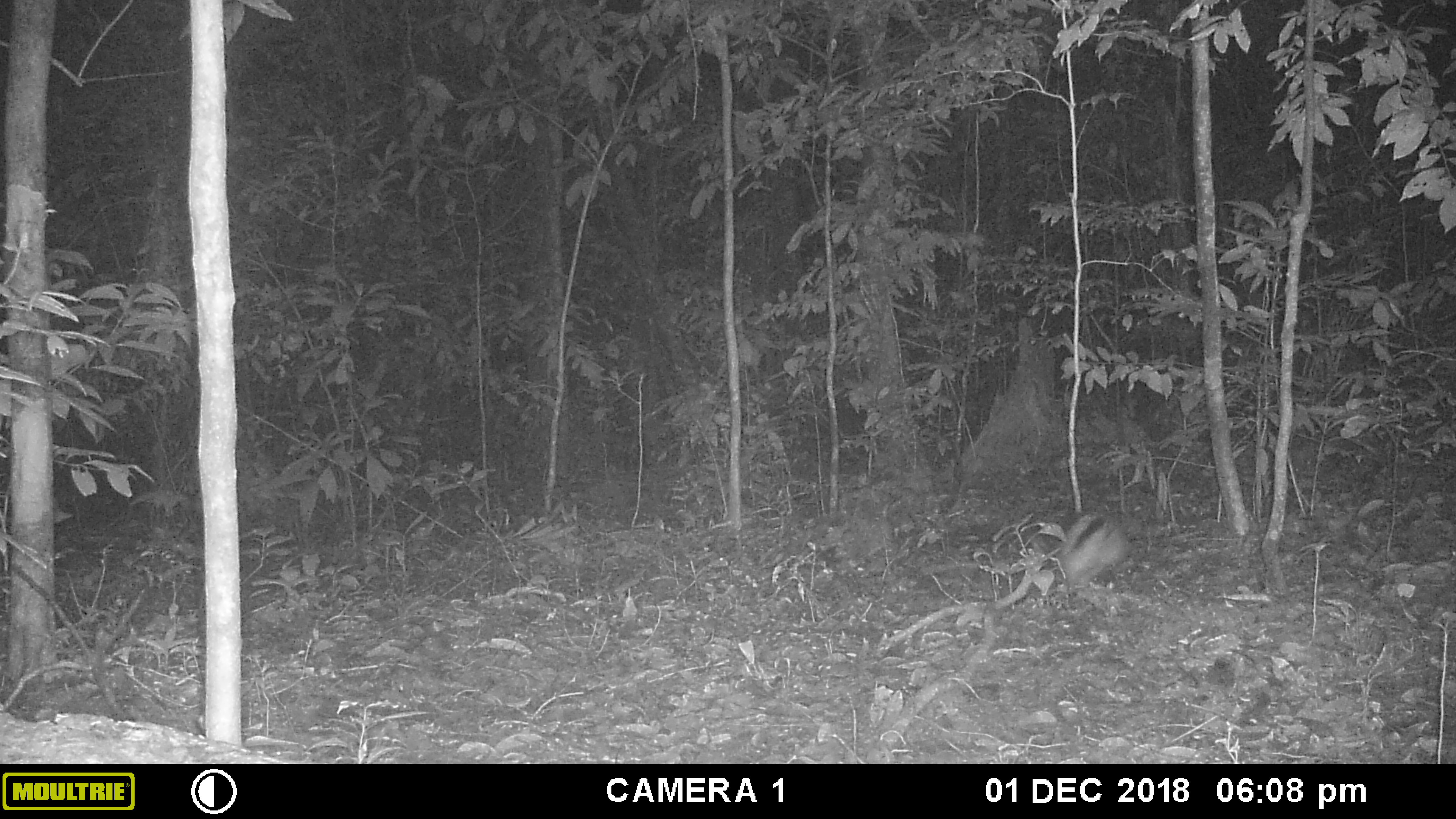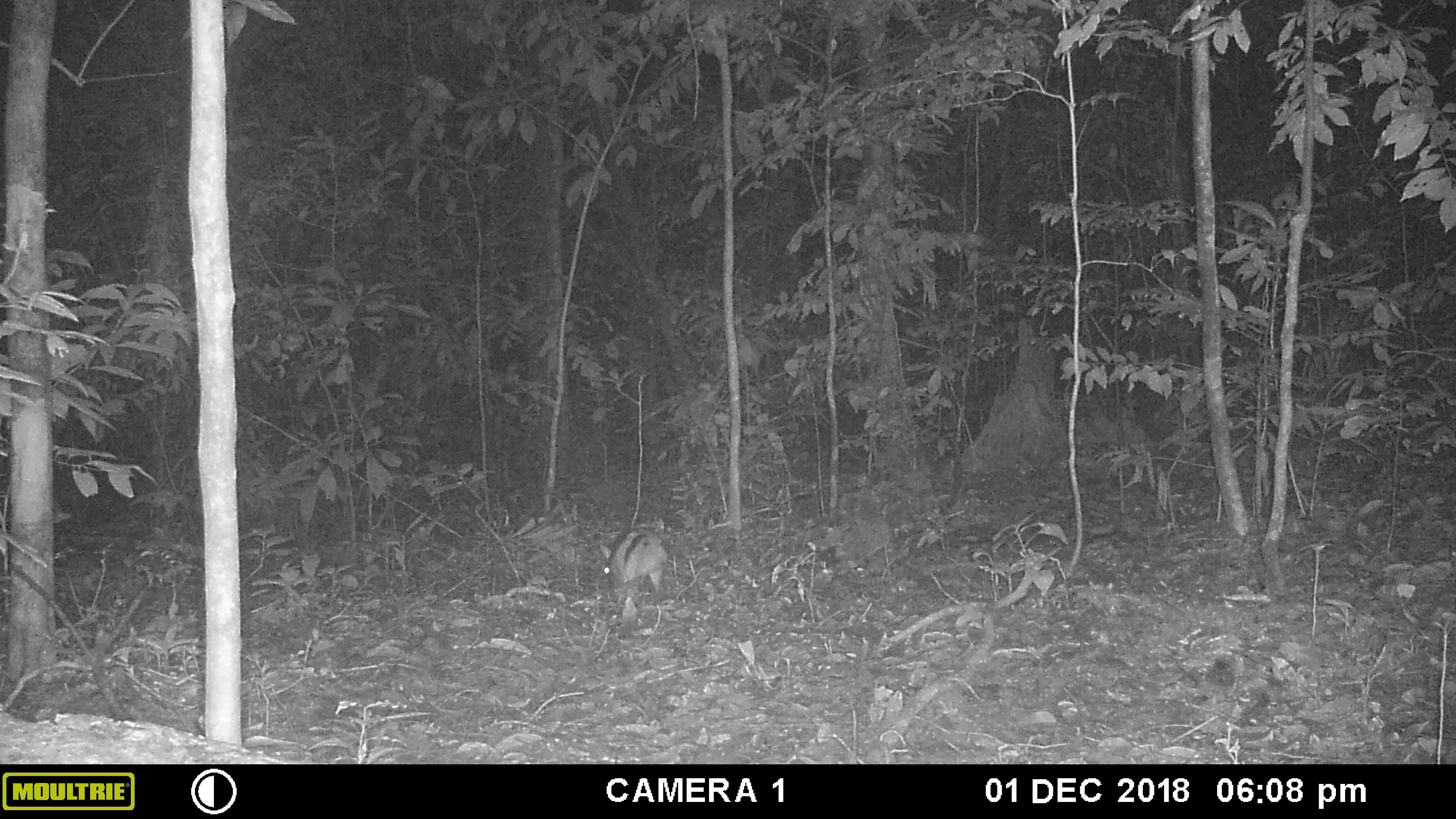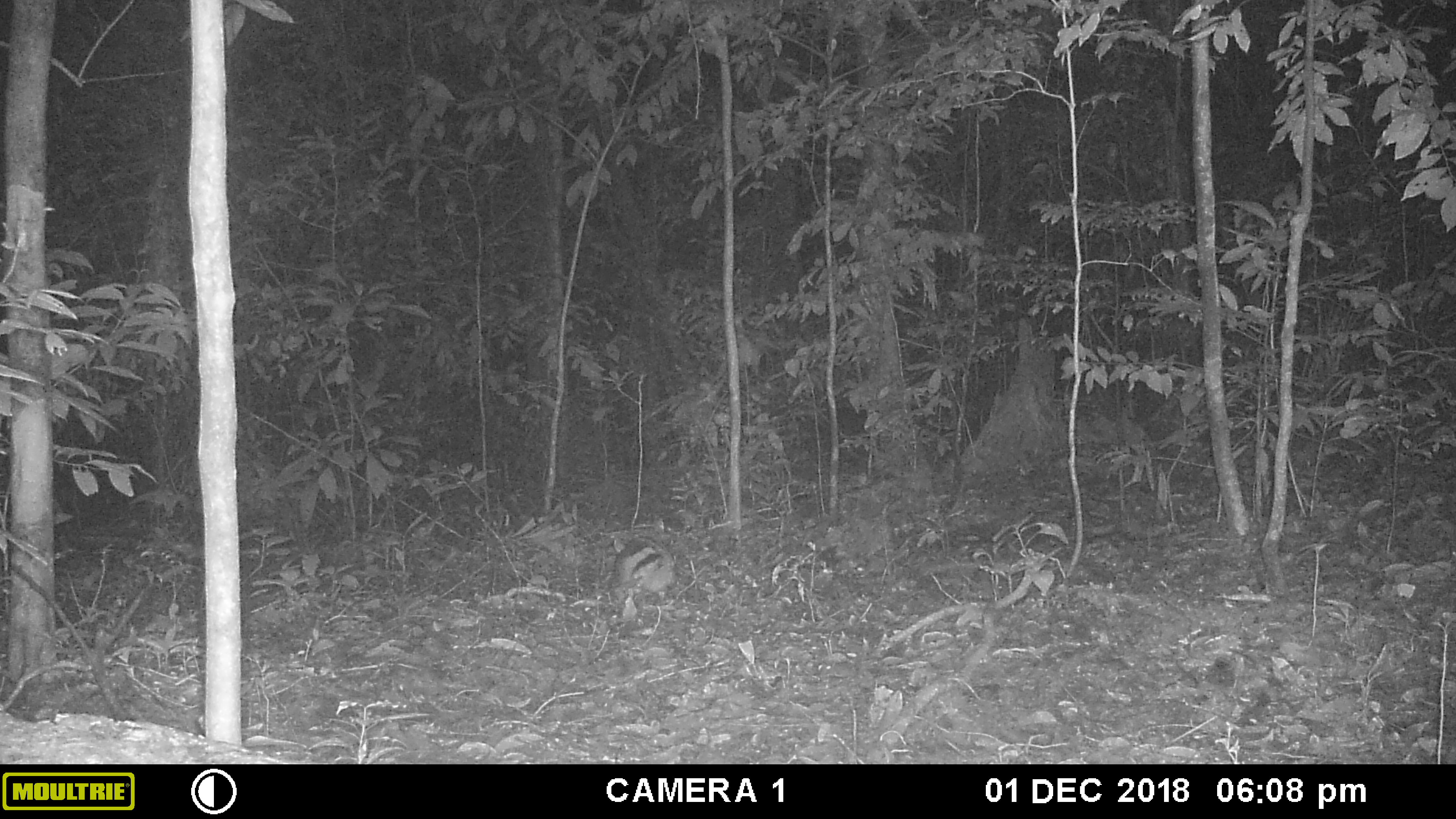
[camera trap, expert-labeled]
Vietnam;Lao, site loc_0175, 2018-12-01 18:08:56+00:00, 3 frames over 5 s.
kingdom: Animalia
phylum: Chordata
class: Mammalia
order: Lagomorpha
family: Leporidae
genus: Nesolagus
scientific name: Nesolagus timminsi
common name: annamite striped rabbit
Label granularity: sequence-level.